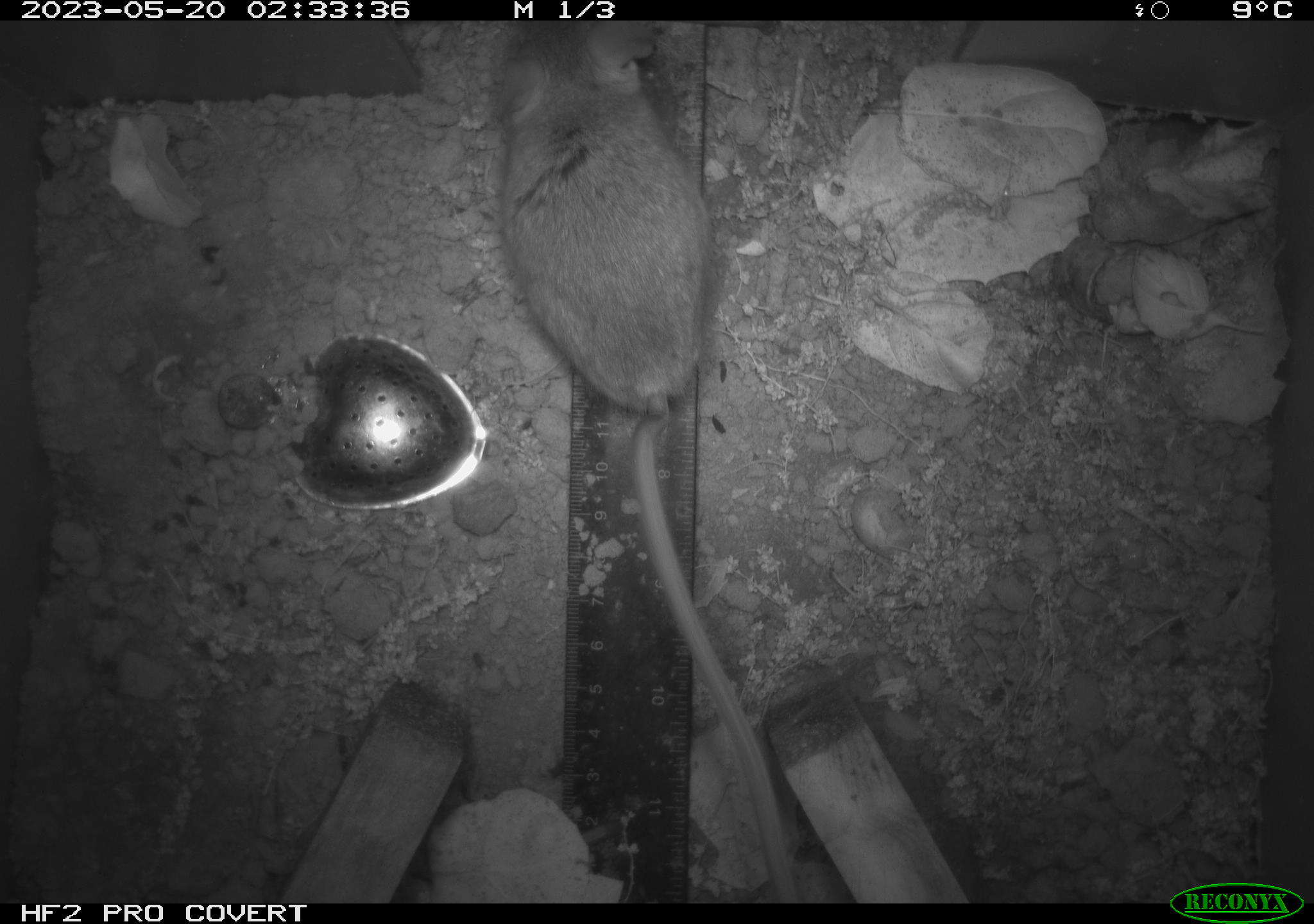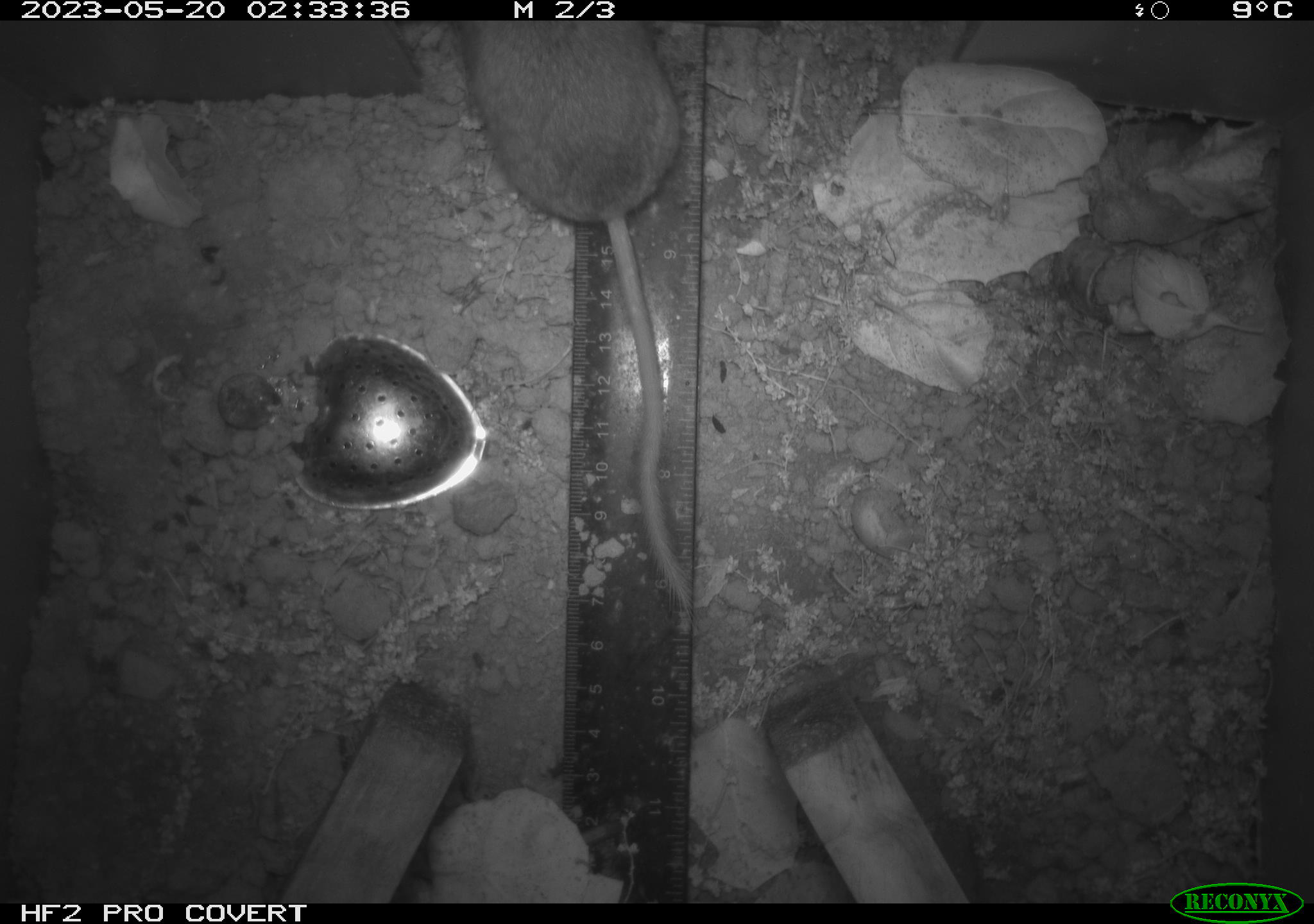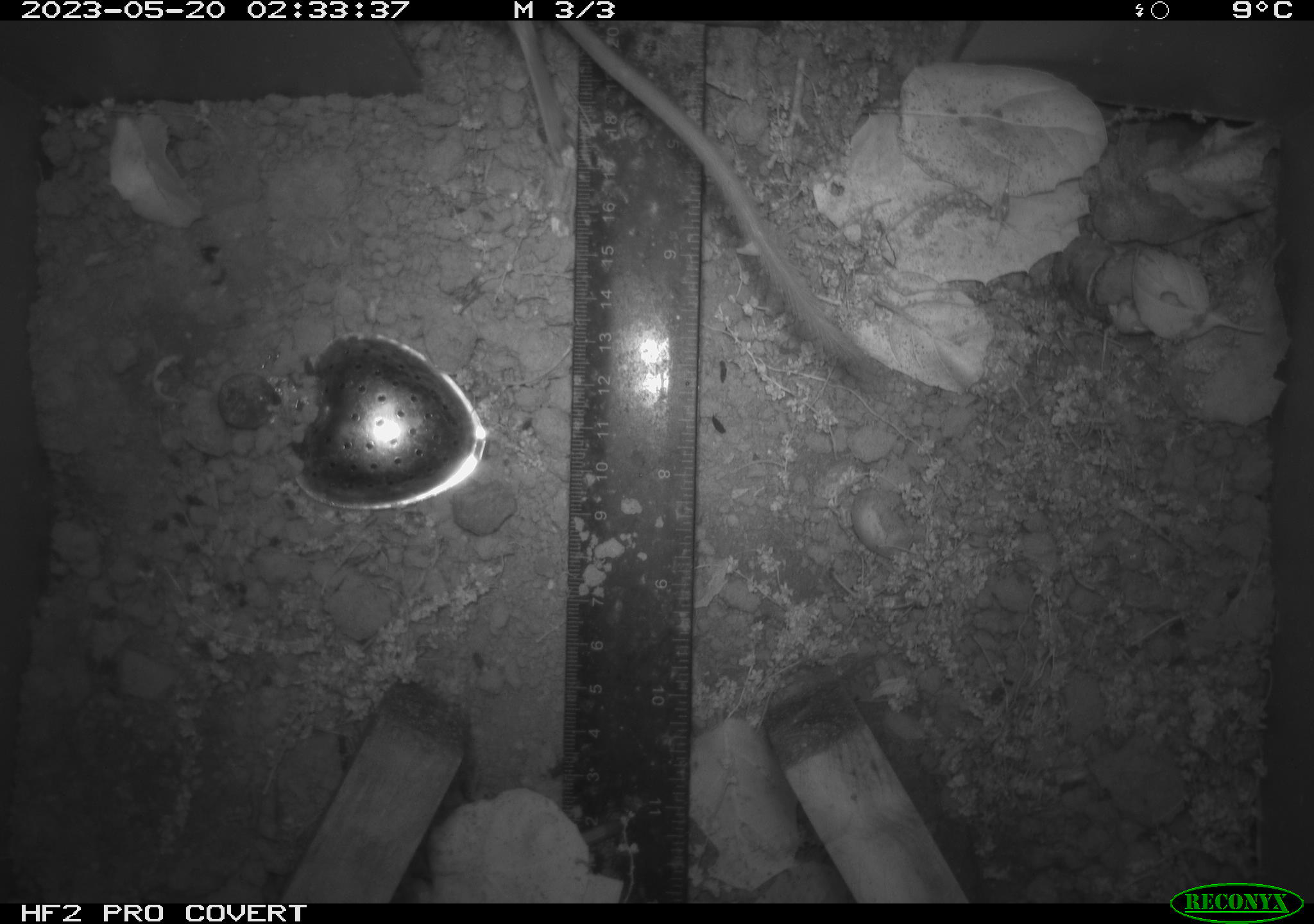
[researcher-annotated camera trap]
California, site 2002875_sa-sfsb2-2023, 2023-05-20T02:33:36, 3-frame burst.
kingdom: Animalia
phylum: Chordata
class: Mammalia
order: Rodentia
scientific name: Rodentia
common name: mouse species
Mouse species (Rodentia).